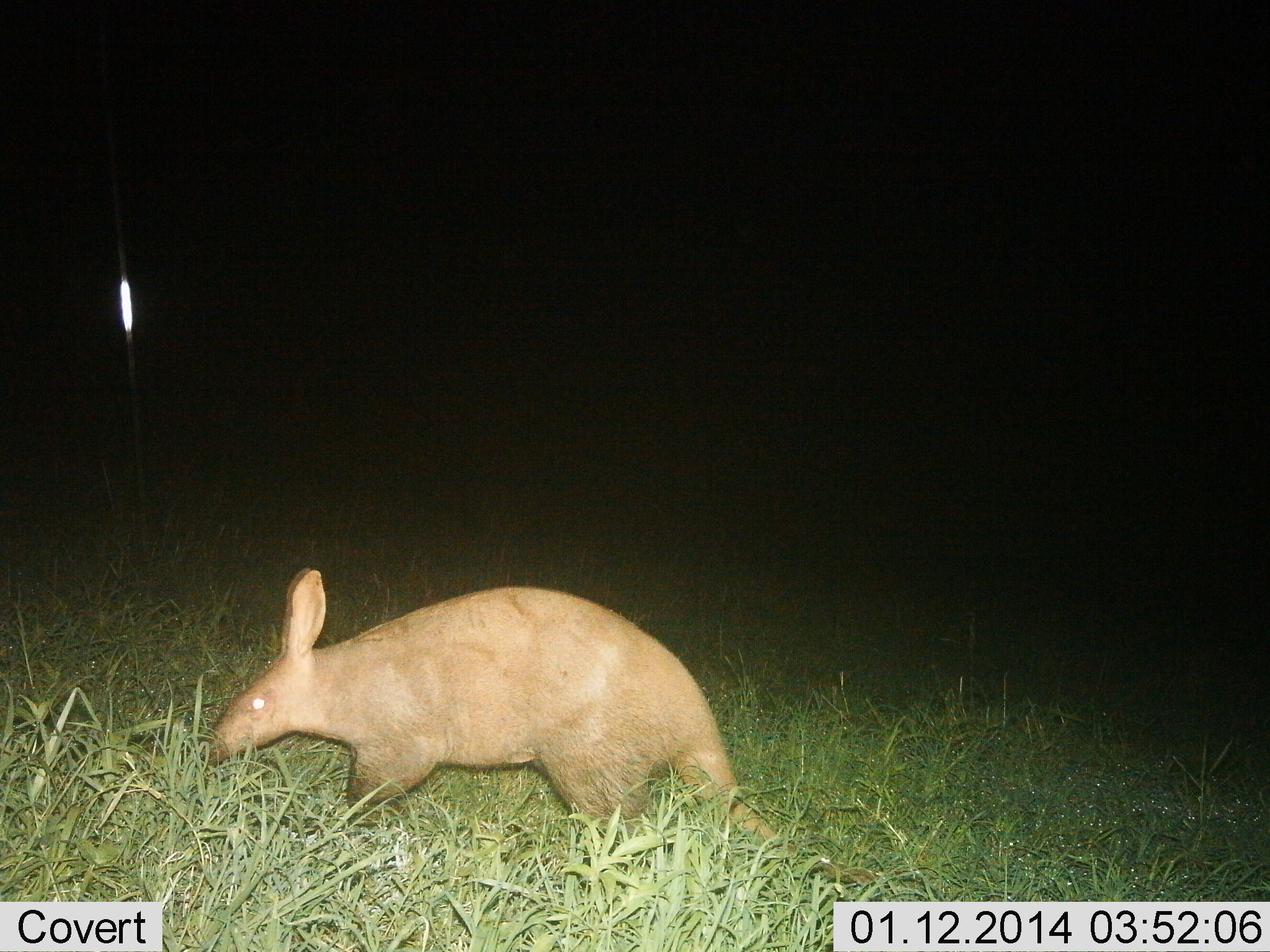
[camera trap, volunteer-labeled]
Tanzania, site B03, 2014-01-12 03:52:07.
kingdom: Animalia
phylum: Chordata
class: Mammalia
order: Tubulidentata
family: Orycteropodidae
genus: Orycteropus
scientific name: Orycteropus afer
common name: aardvark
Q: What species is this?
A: Aardvark (Orycteropus afer).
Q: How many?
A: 1.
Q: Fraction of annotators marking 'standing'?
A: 71%.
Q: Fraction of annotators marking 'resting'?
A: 0%.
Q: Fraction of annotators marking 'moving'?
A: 29%.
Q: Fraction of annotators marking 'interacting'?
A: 0%.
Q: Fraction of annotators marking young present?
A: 0%.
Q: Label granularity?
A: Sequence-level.